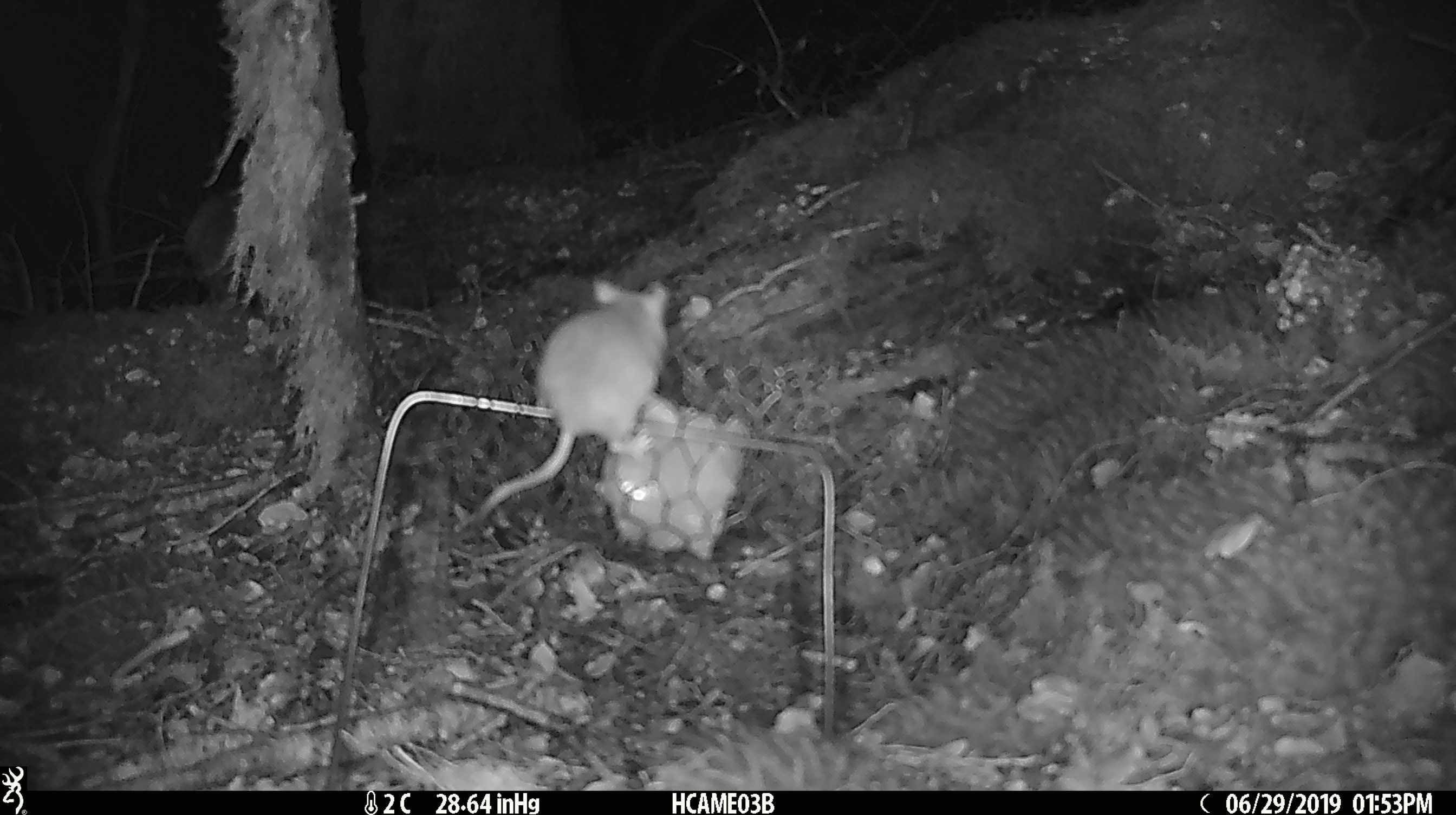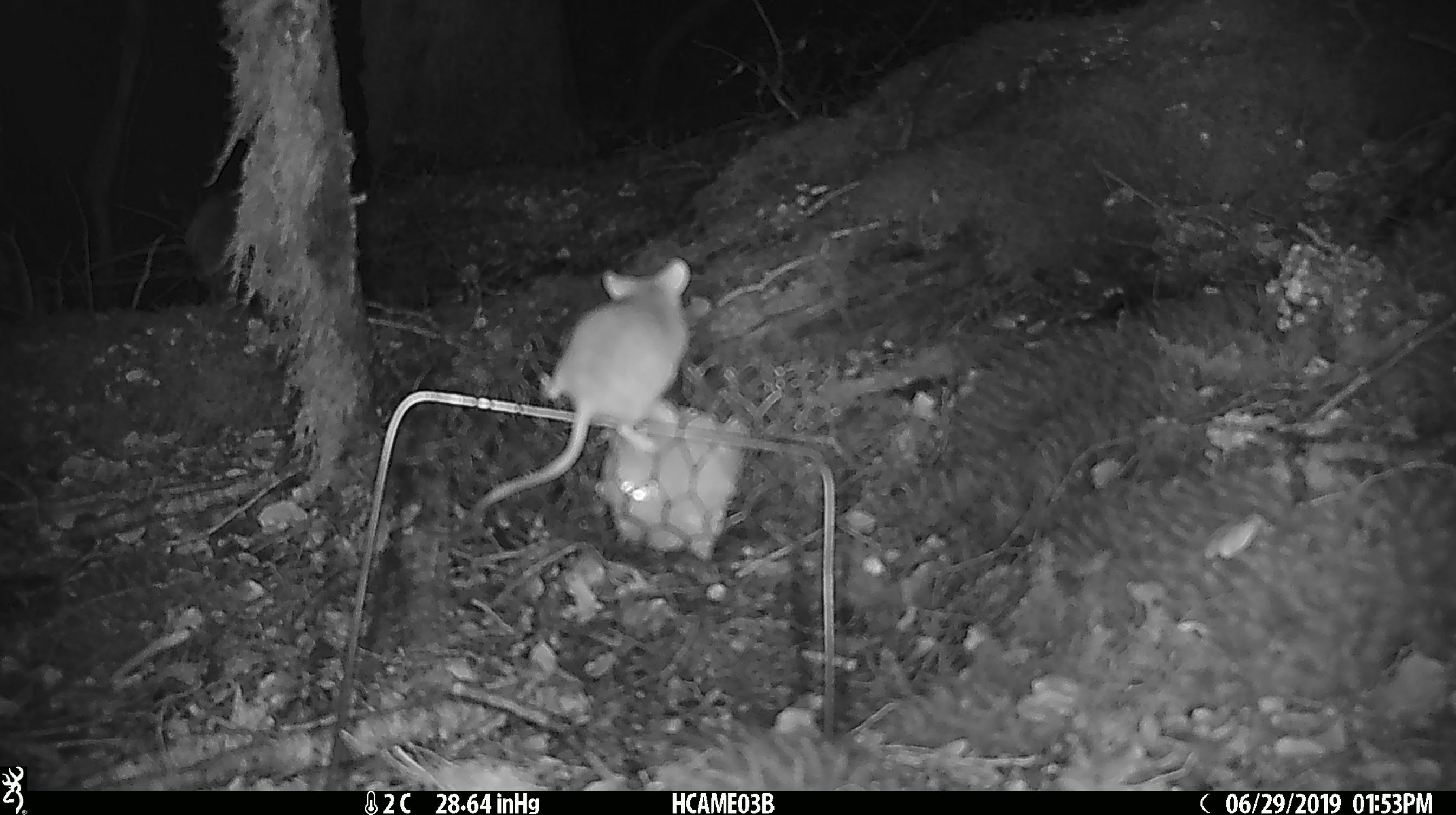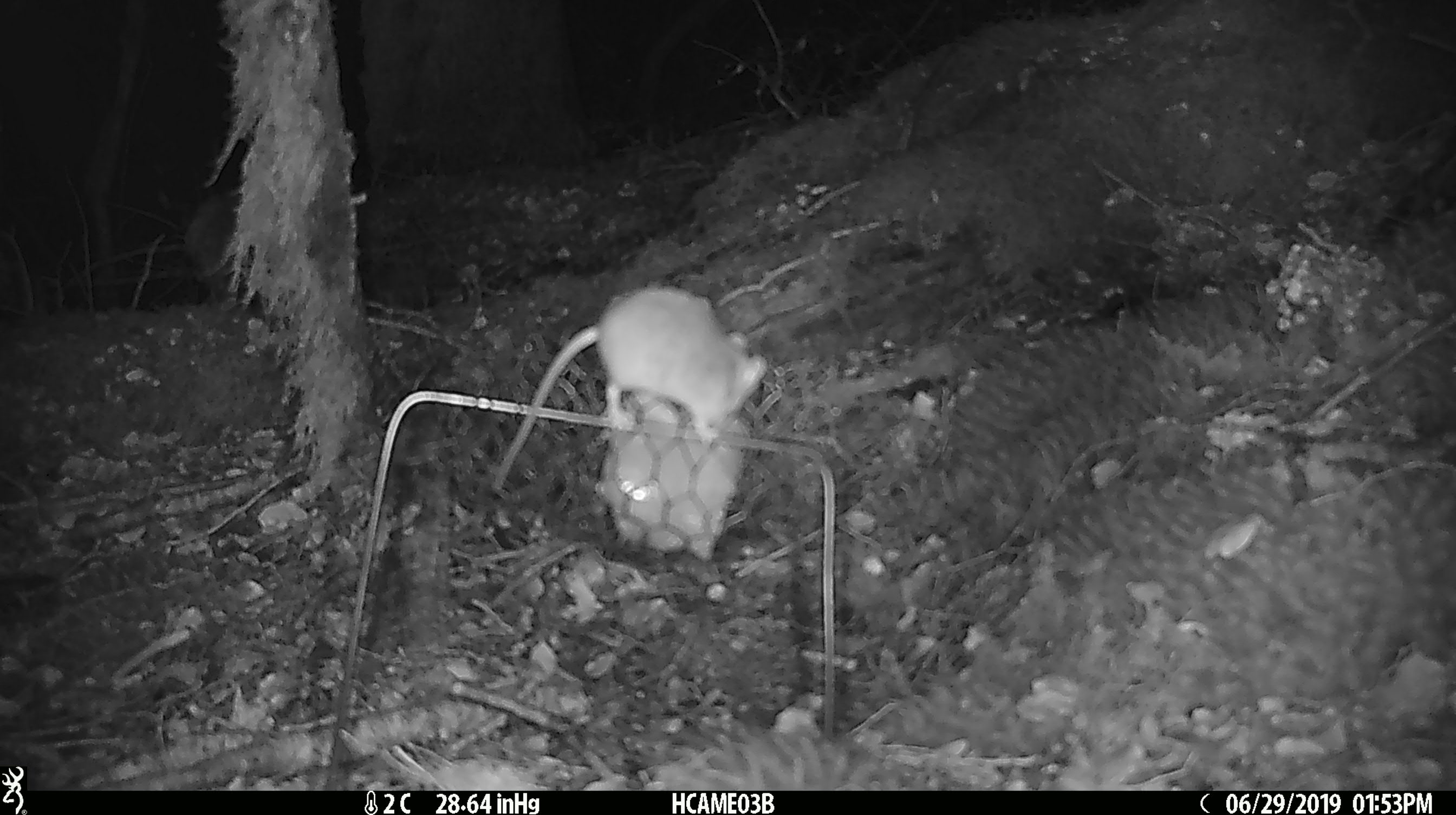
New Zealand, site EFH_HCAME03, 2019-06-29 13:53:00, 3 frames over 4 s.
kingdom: Animalia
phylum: Chordata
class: Mammalia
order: Rodentia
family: Muridae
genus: Mus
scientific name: Mus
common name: mouse